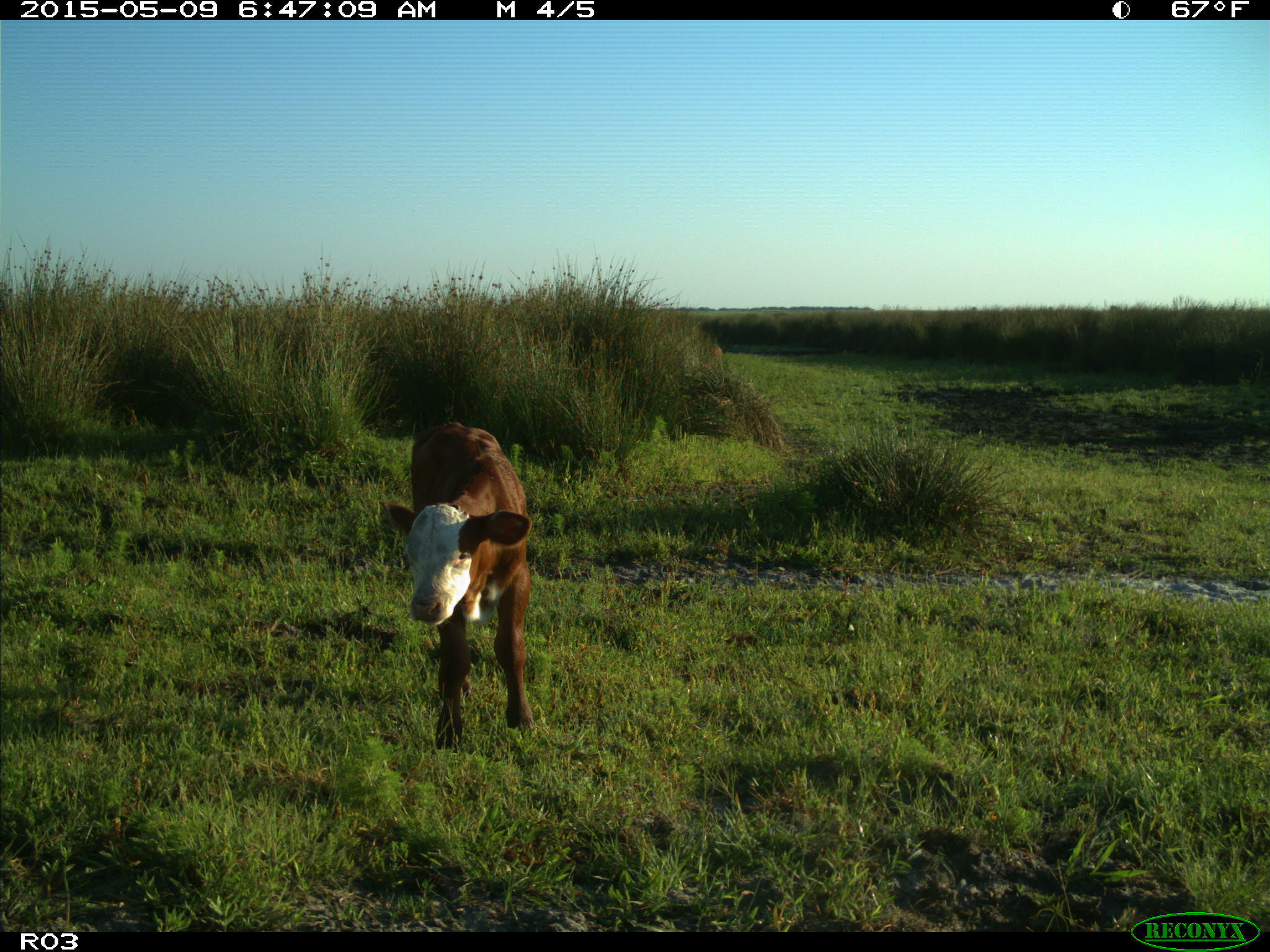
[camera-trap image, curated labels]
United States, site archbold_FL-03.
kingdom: Animalia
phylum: Chordata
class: Mammalia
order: Artiodactyla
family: Bovidae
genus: Bos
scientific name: Bos taurus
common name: domestic cow